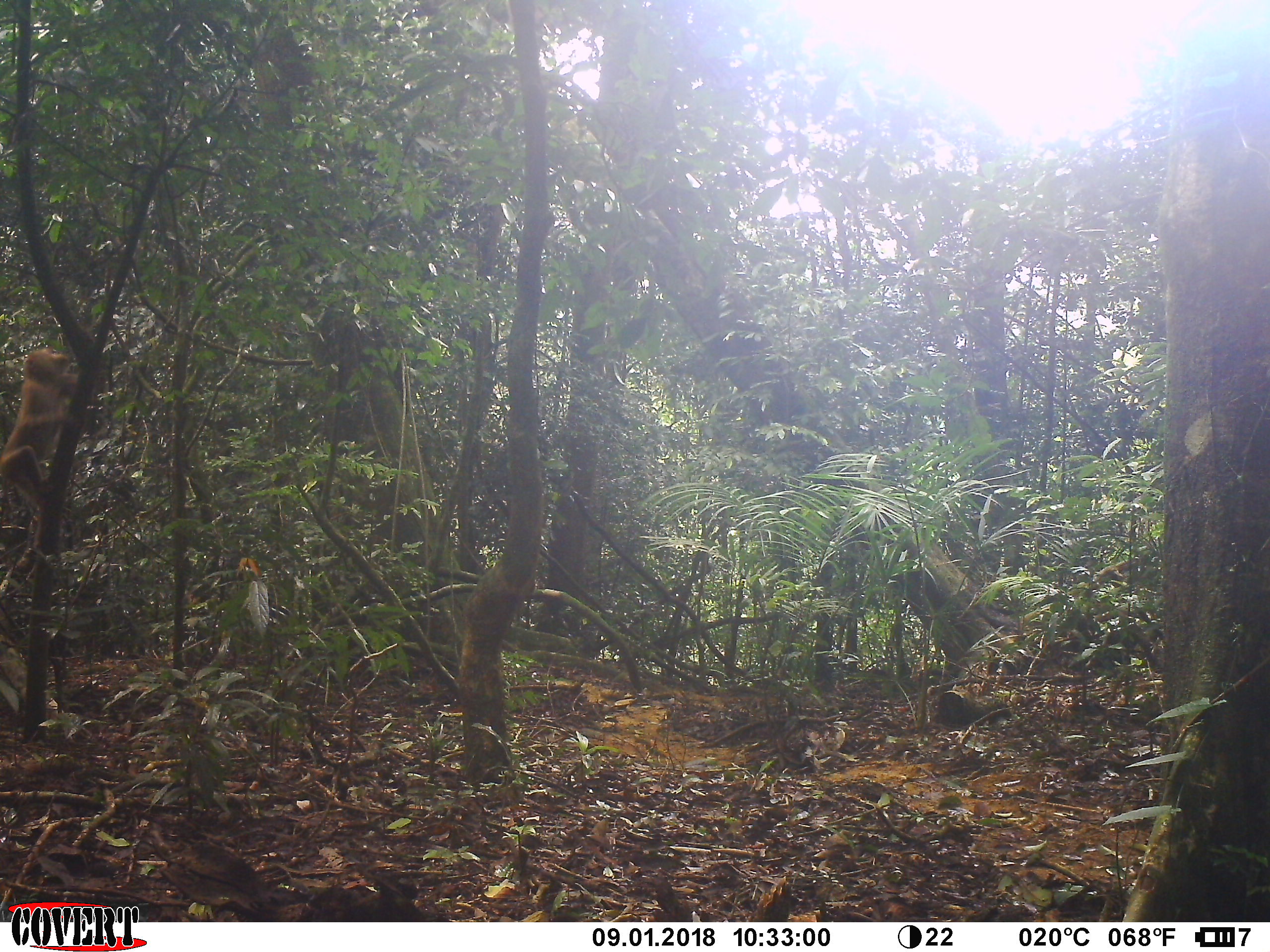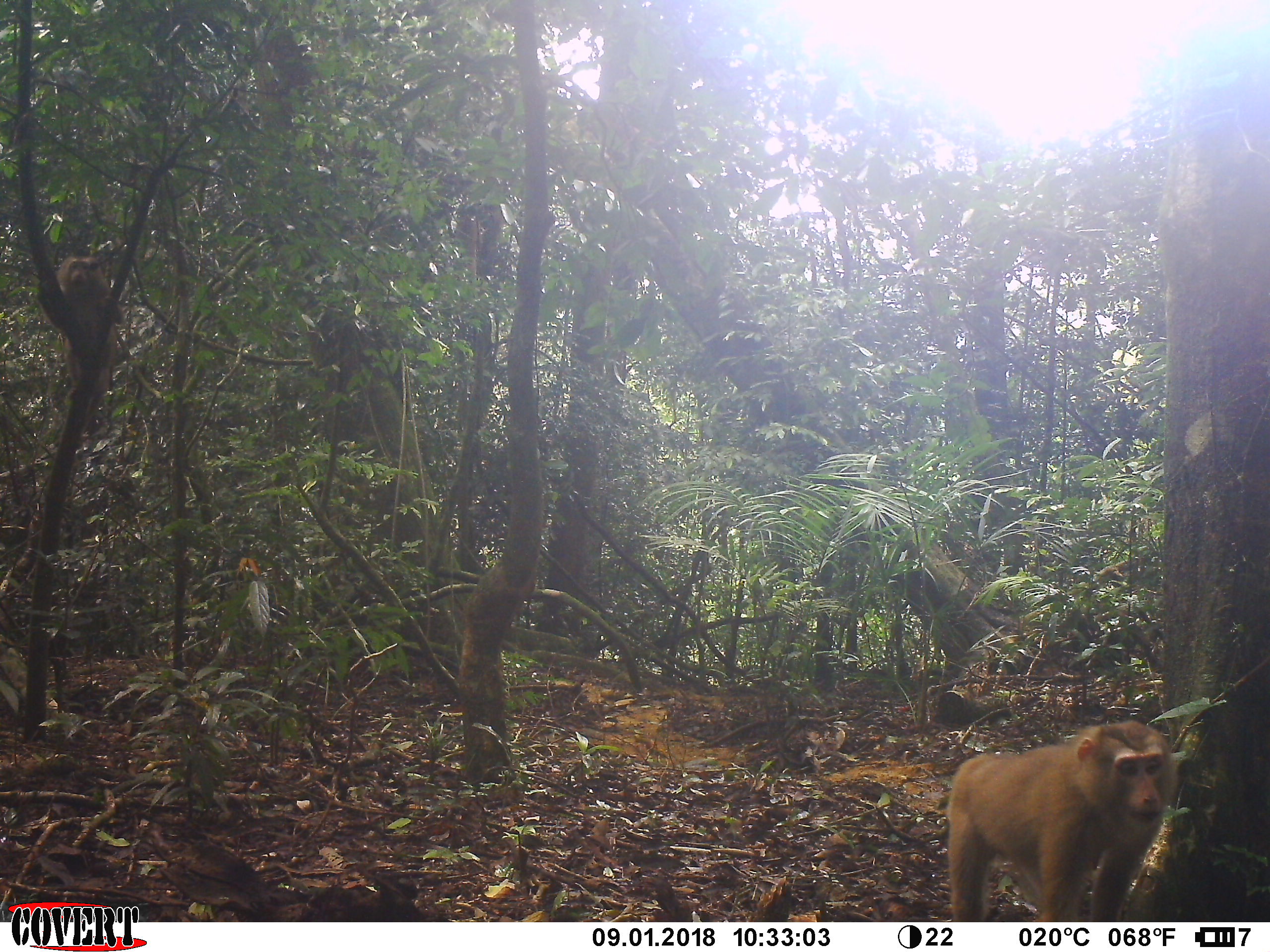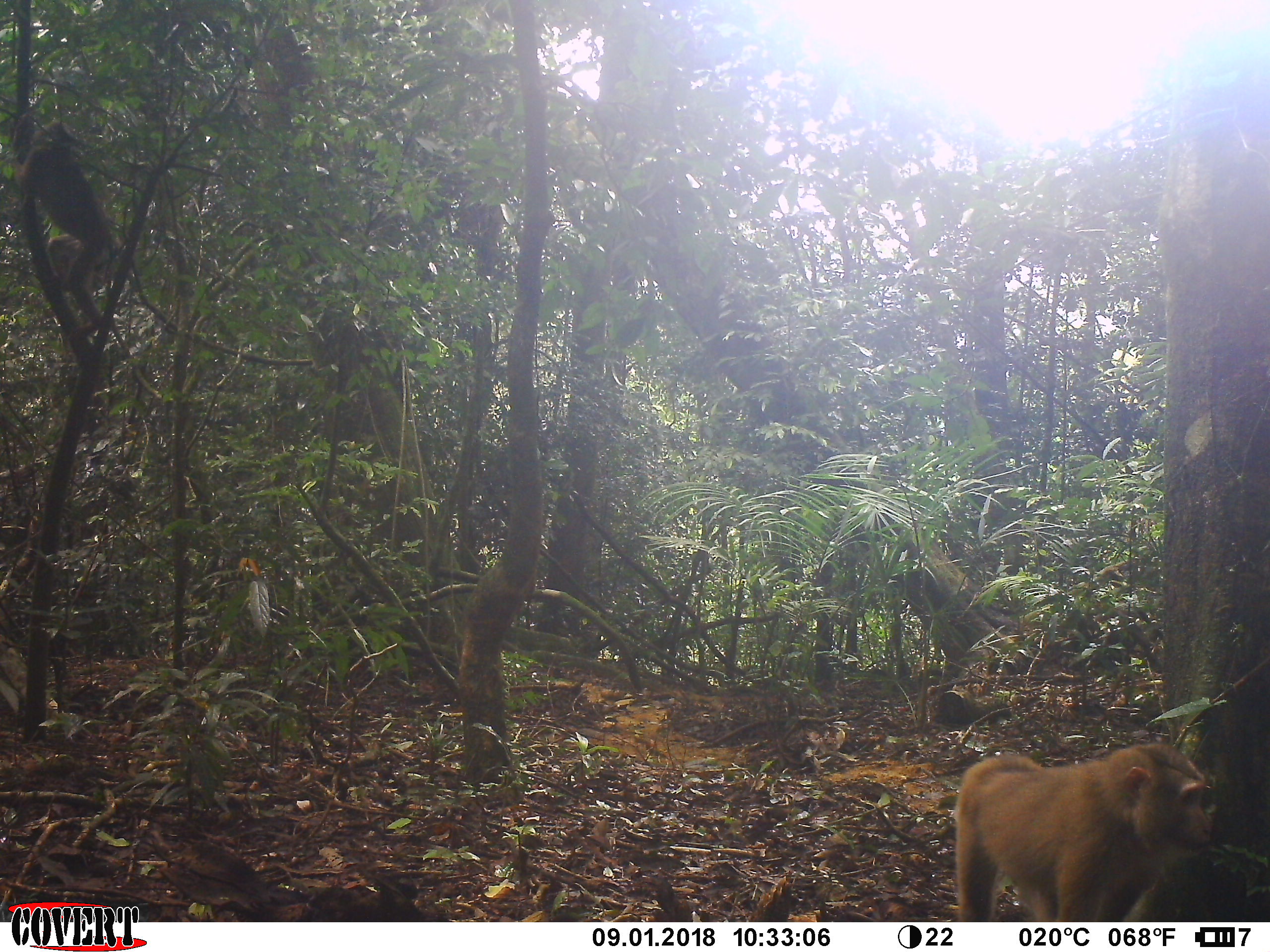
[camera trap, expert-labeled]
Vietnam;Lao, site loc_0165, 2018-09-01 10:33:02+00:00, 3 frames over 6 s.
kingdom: Animalia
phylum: Chordata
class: Mammalia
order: Primates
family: Cercopithecidae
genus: Macaca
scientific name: Macaca nemestrina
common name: pig-tailed macaque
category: pig tailed macaque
Pig tailed macaque (pig-tailed macaque) (Macaca nemestrina). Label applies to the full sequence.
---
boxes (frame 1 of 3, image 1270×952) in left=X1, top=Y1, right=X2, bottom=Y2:
pig tailed macaque: left=0, top=345, right=79, bottom=527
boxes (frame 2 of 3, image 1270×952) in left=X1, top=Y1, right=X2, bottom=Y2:
pig tailed macaque: left=944, top=719, right=1179, bottom=922; left=52, top=255, right=125, bottom=434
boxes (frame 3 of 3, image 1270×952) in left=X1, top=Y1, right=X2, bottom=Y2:
pig tailed macaque: left=952, top=741, right=1213, bottom=922; left=1, top=116, right=128, bottom=343